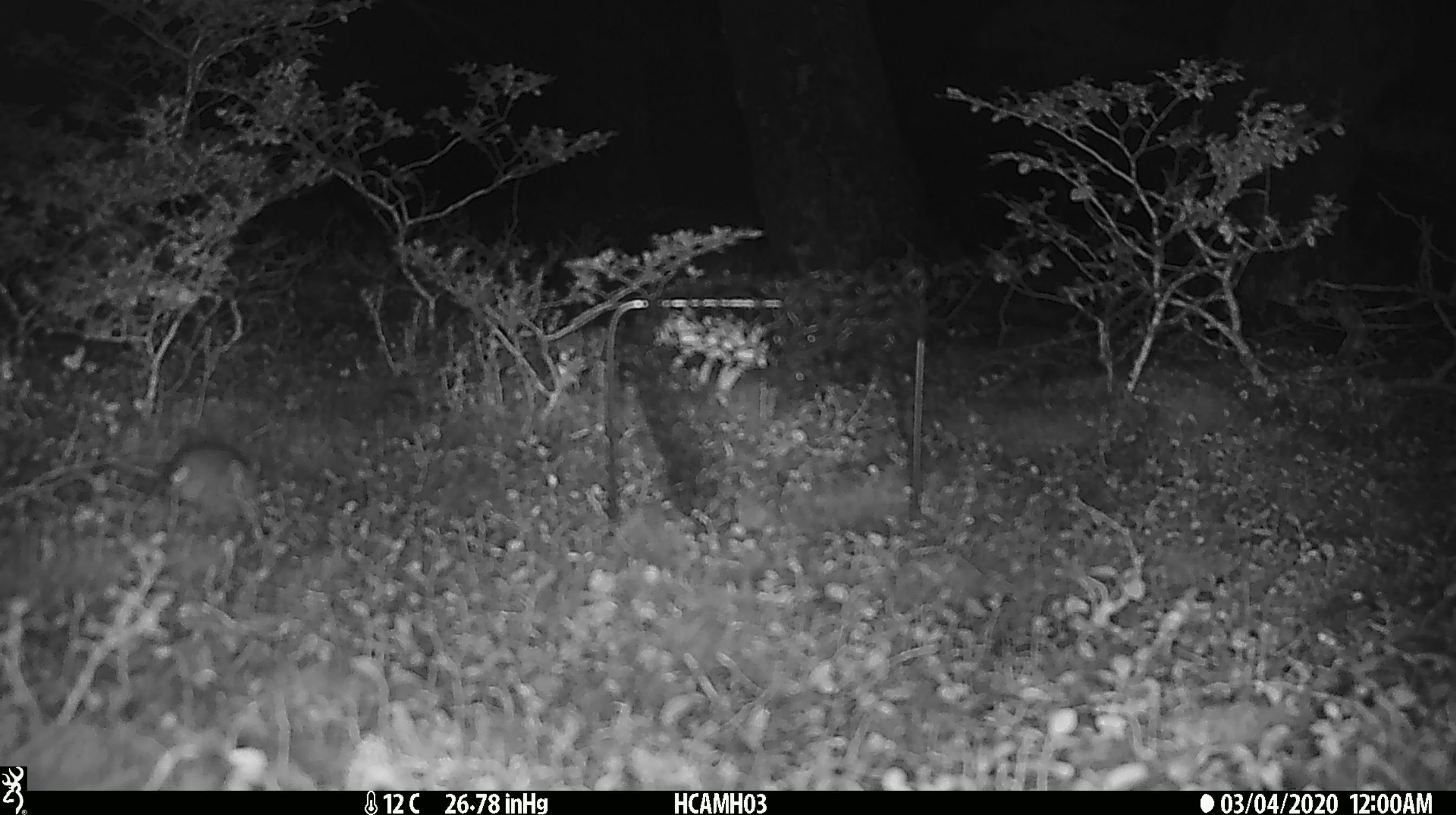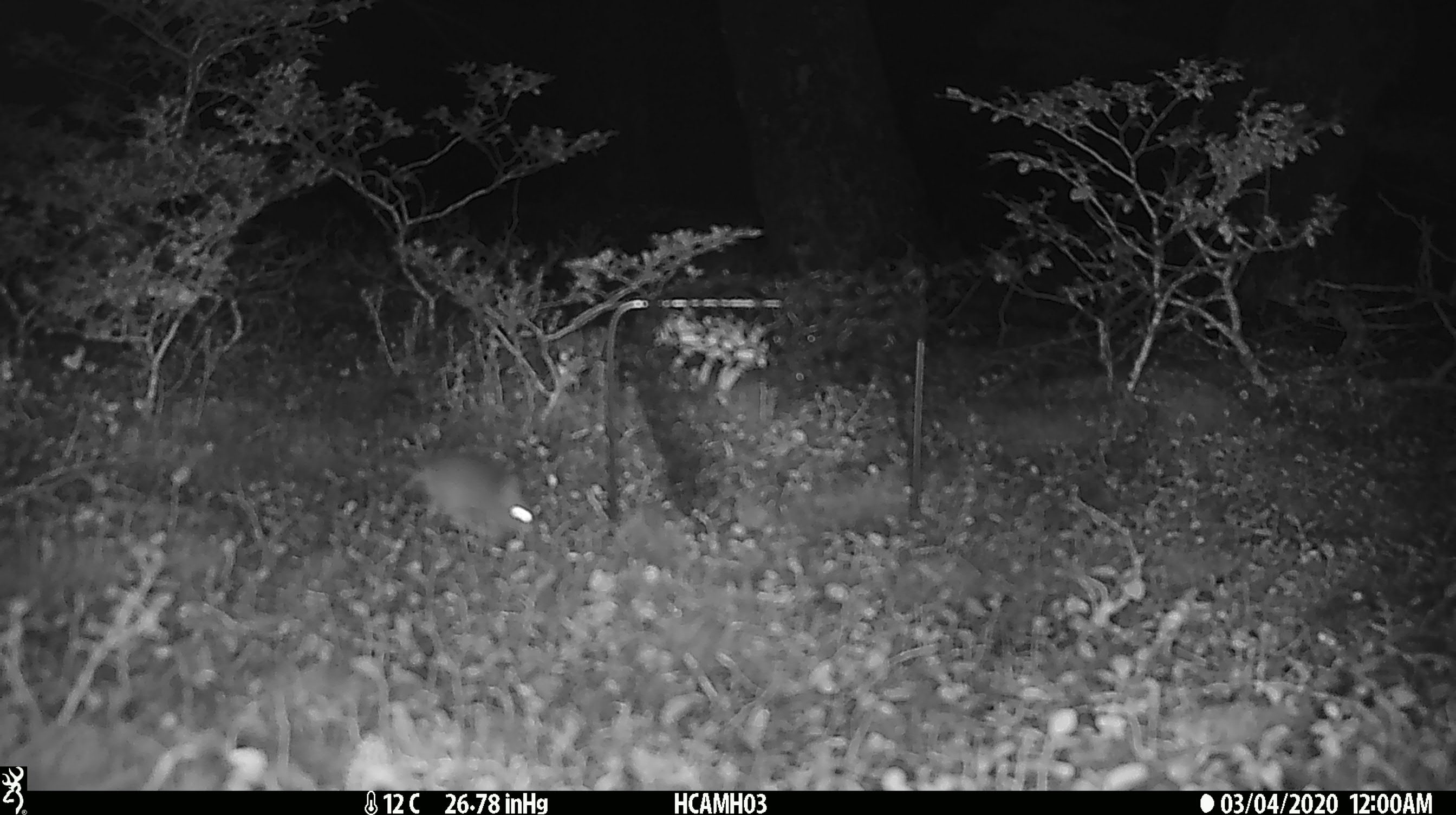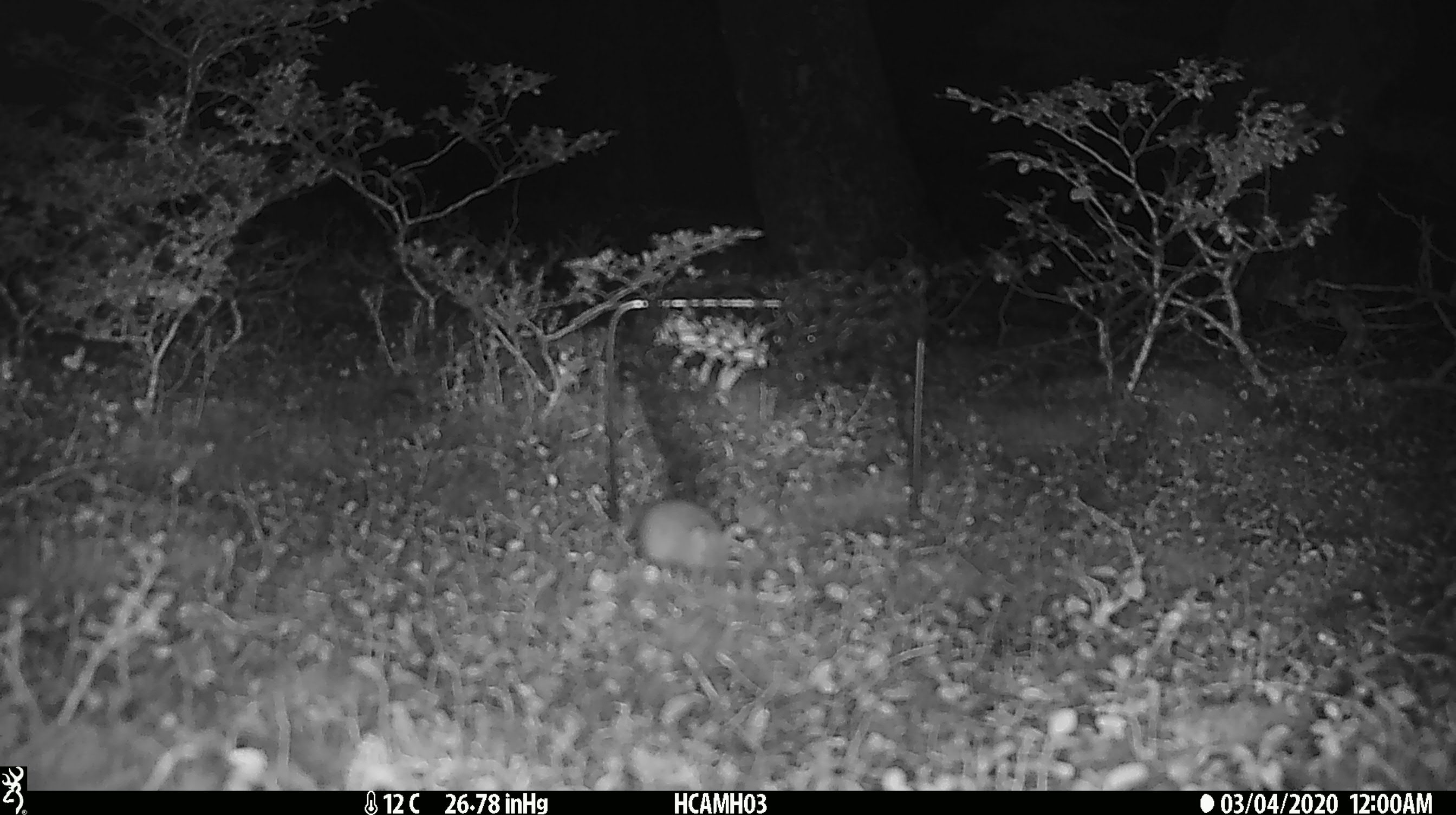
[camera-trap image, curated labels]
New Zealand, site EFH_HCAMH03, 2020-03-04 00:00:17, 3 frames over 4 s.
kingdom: Animalia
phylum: Chordata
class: Mammalia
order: Rodentia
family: Muridae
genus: Mus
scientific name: Mus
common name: mouse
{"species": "mouse (Mus)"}